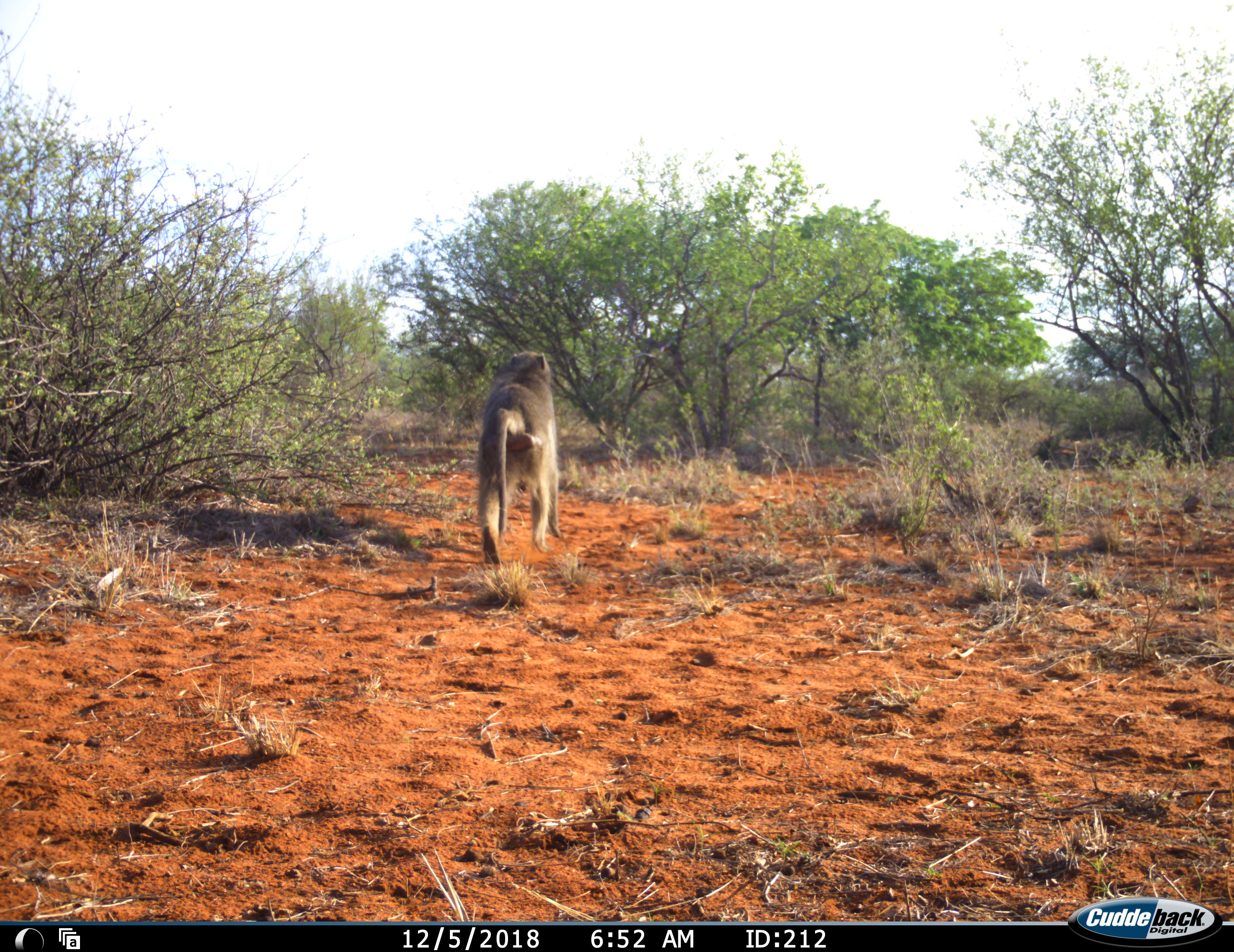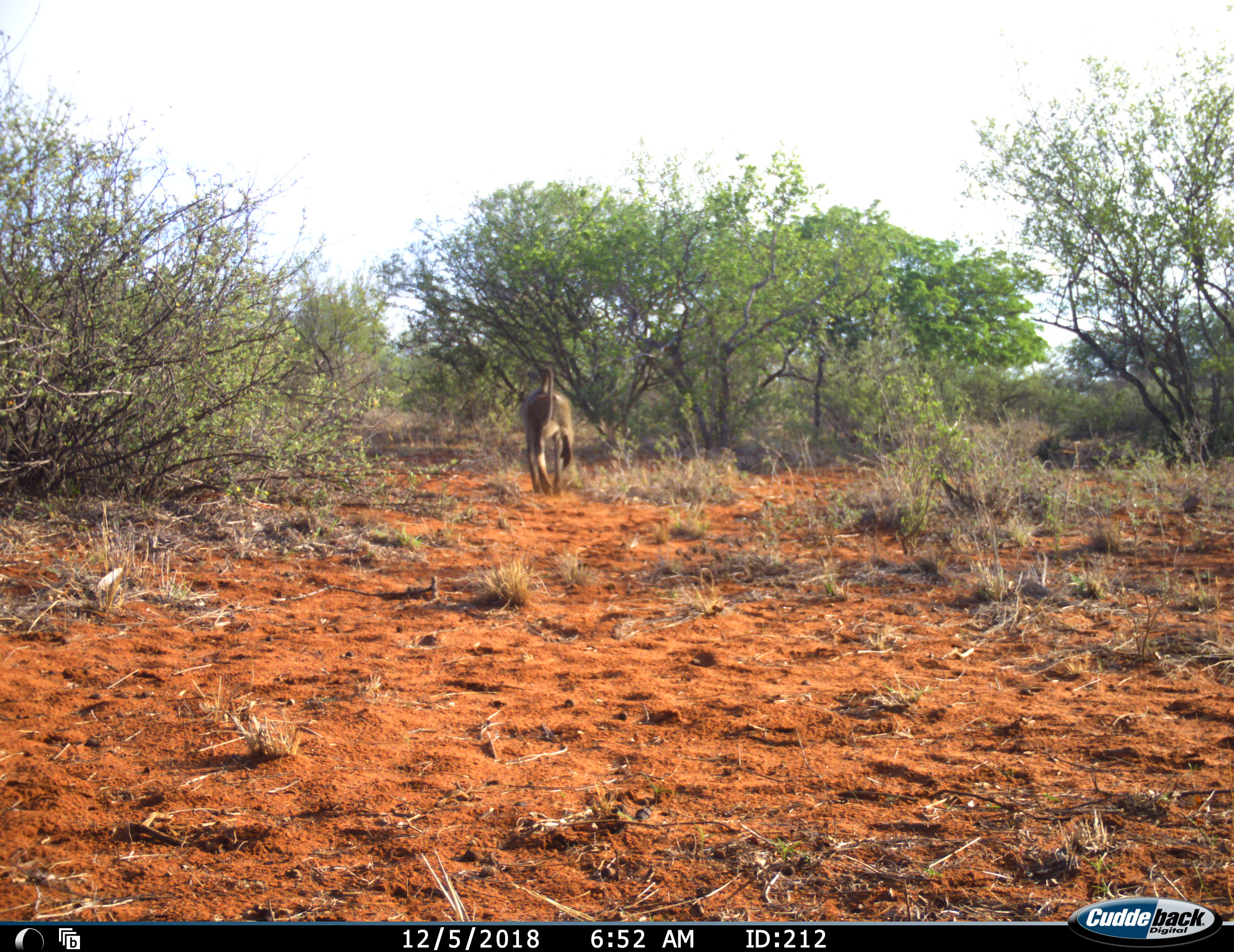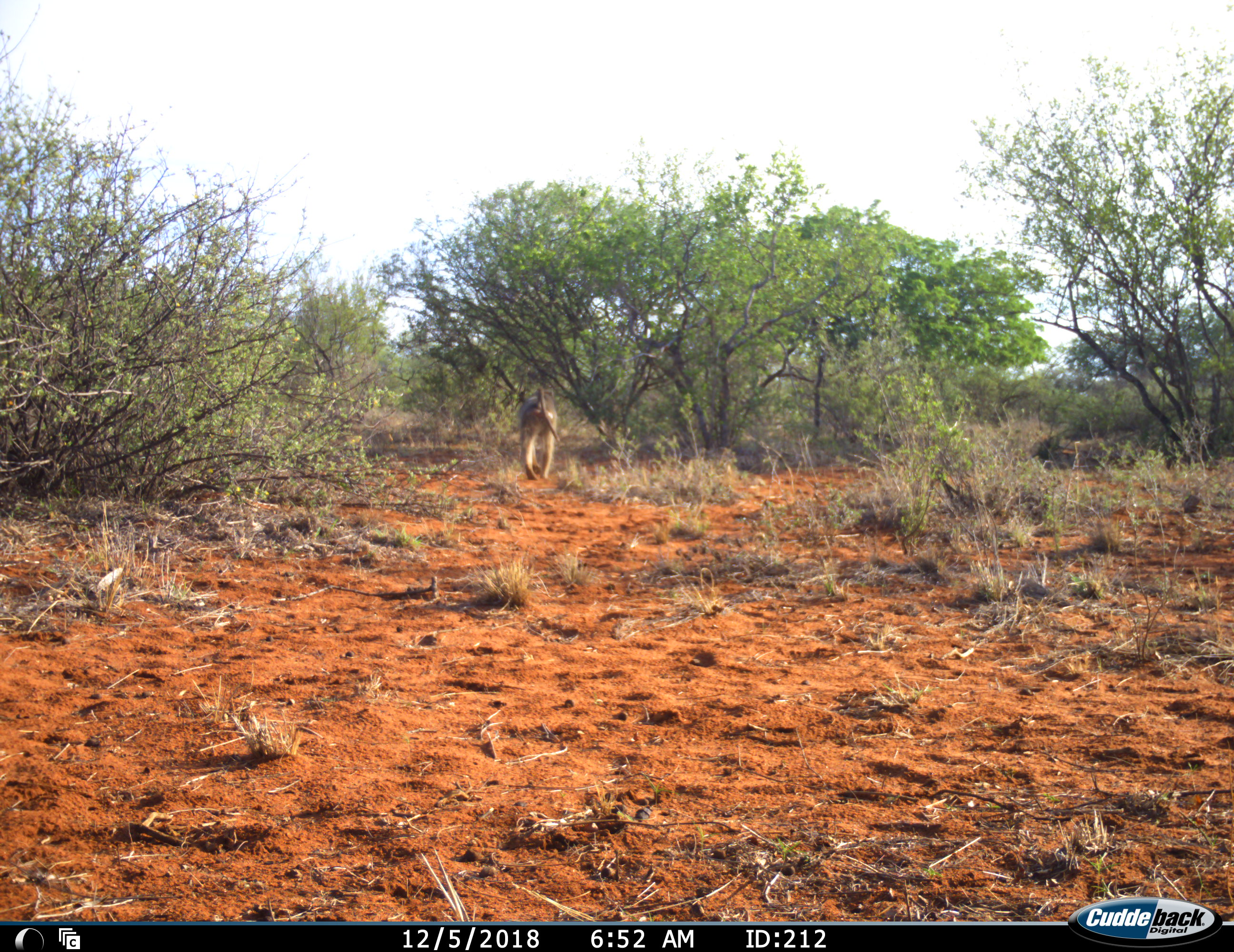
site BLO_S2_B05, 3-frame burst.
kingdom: Animalia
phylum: Chordata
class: Mammalia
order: Primates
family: Cercopithecidae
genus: Papio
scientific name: Papio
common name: baboon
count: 1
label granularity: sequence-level